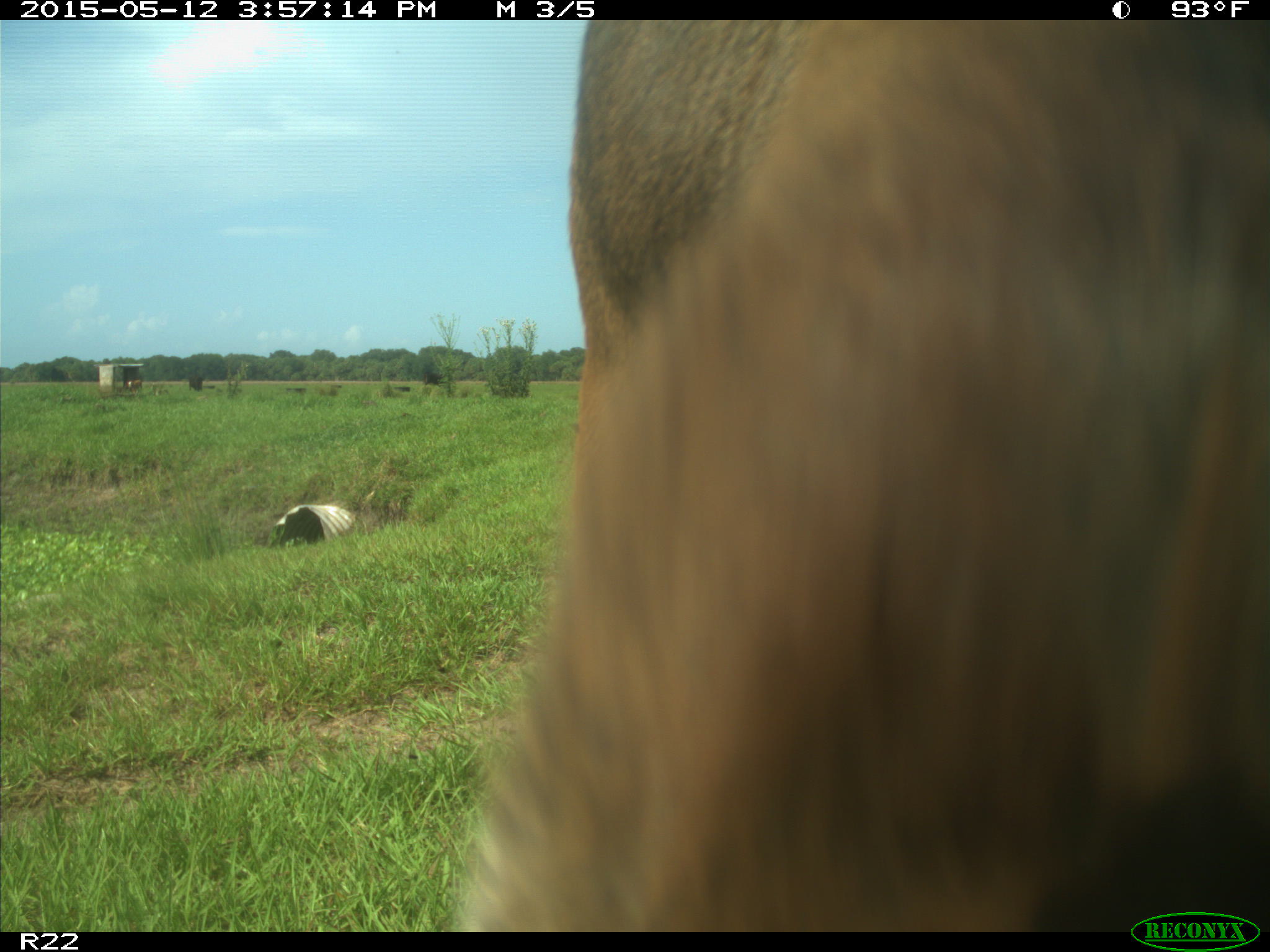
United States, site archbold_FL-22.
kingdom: Animalia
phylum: Chordata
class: Mammalia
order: Artiodactyla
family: Bovidae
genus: Bos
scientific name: Bos taurus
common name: domestic cow